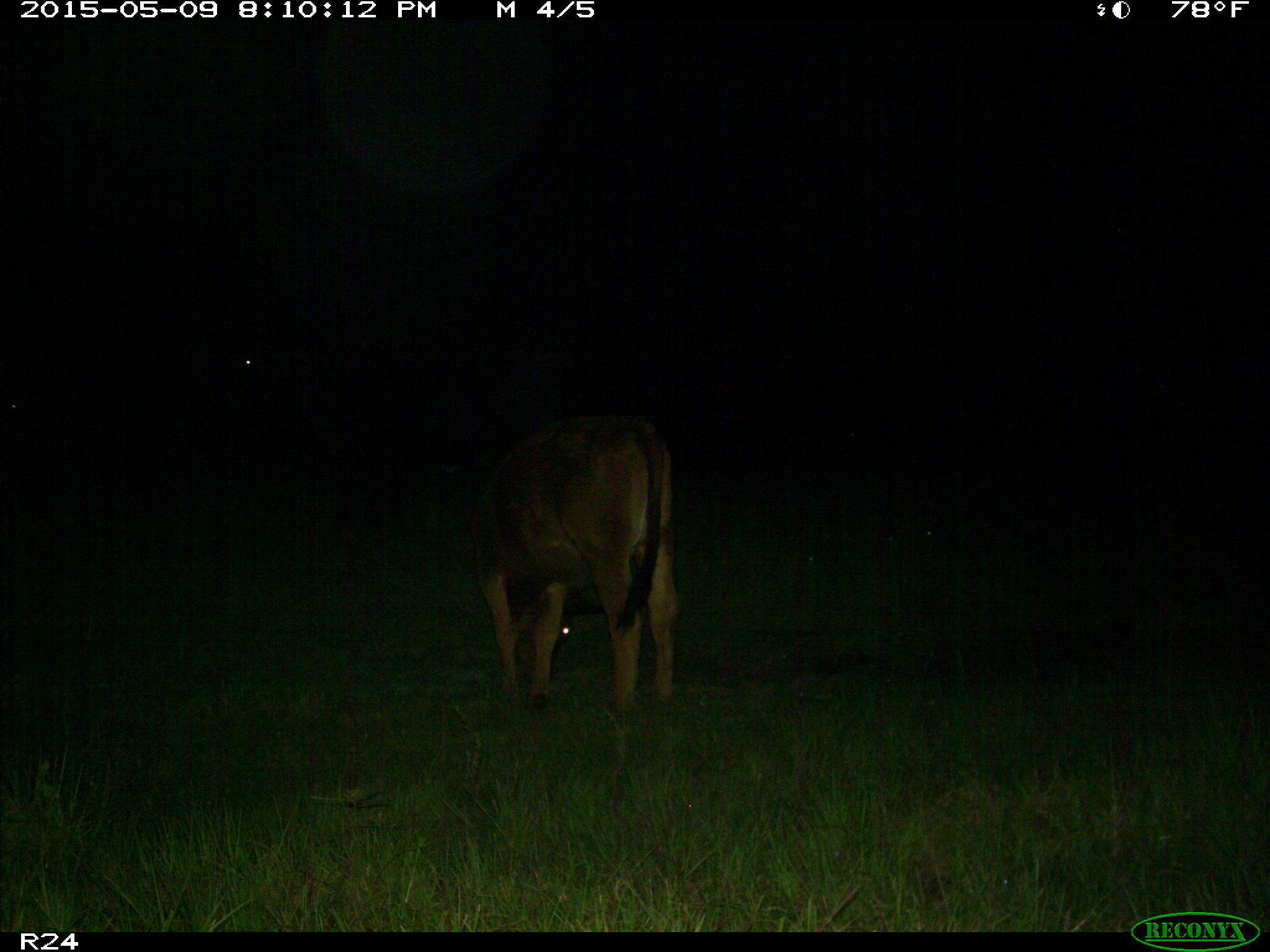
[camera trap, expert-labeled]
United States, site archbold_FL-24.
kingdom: Animalia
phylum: Chordata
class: Mammalia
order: Artiodactyla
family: Bovidae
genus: Bos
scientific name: Bos taurus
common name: domestic cow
Bos taurus (domestic cow).